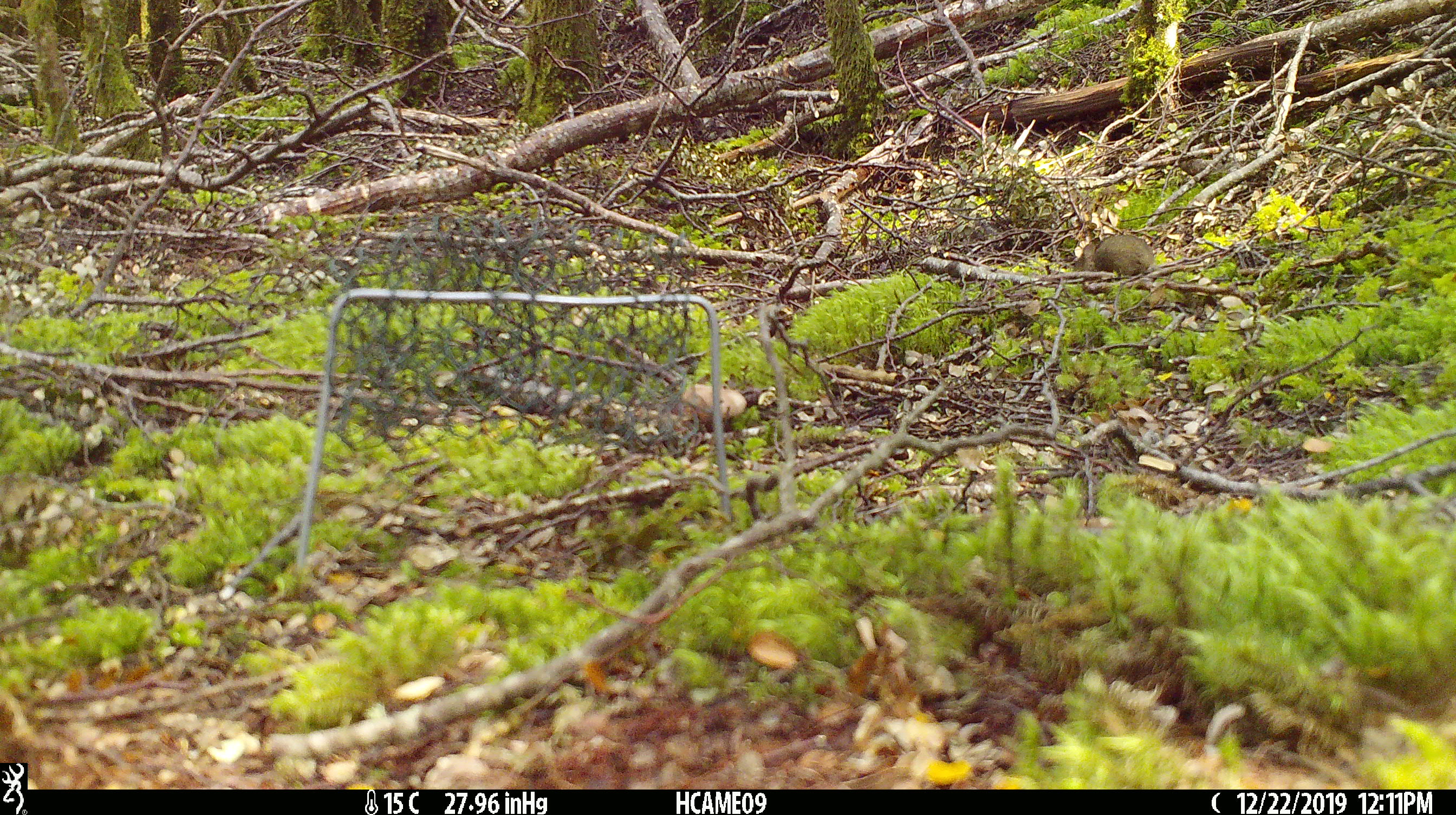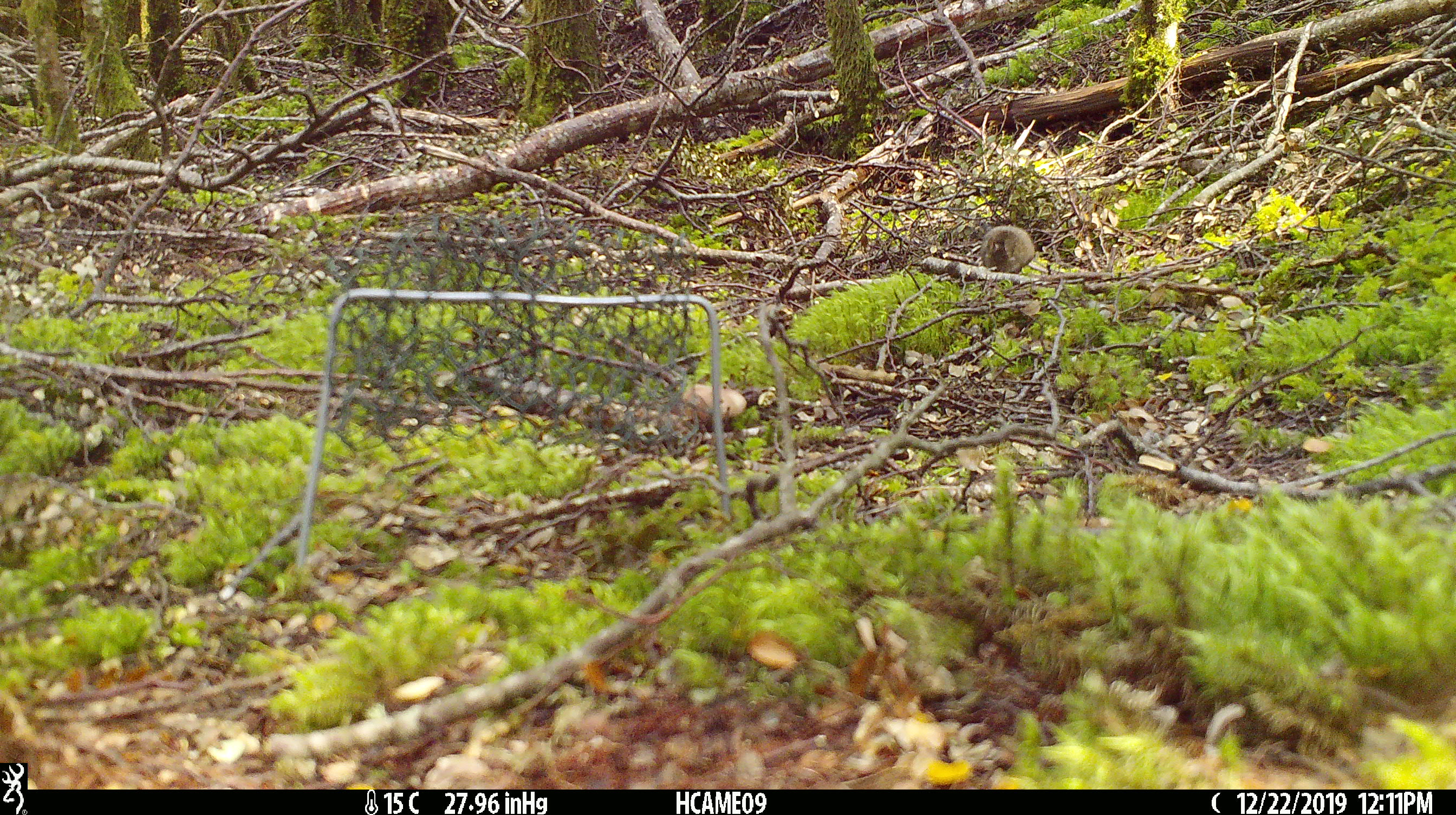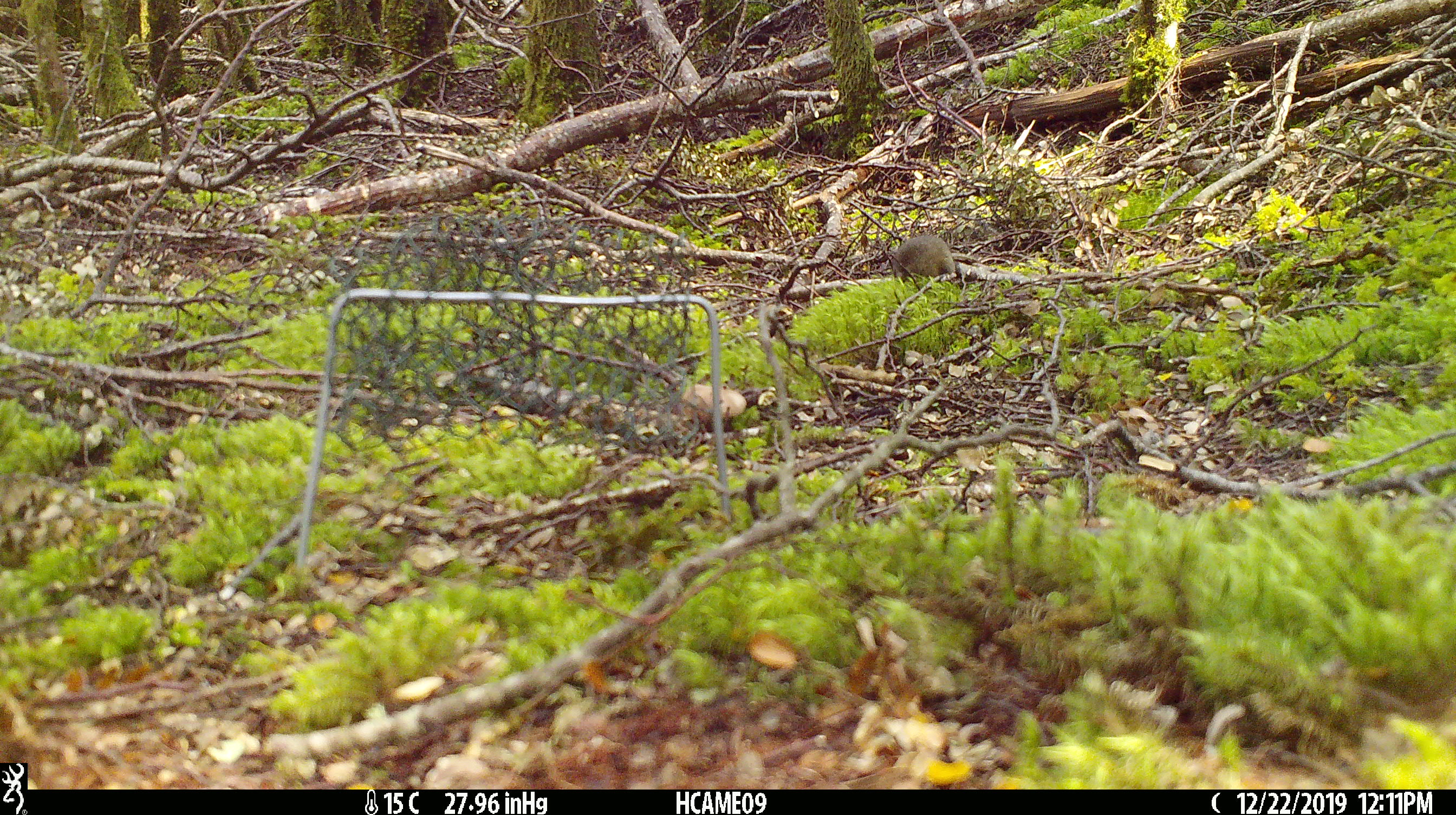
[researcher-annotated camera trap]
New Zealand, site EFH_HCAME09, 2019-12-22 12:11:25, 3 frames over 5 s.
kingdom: Animalia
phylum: Chordata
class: Mammalia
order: Rodentia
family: Muridae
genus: Mus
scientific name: Mus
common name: mouse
Mouse (Mus).